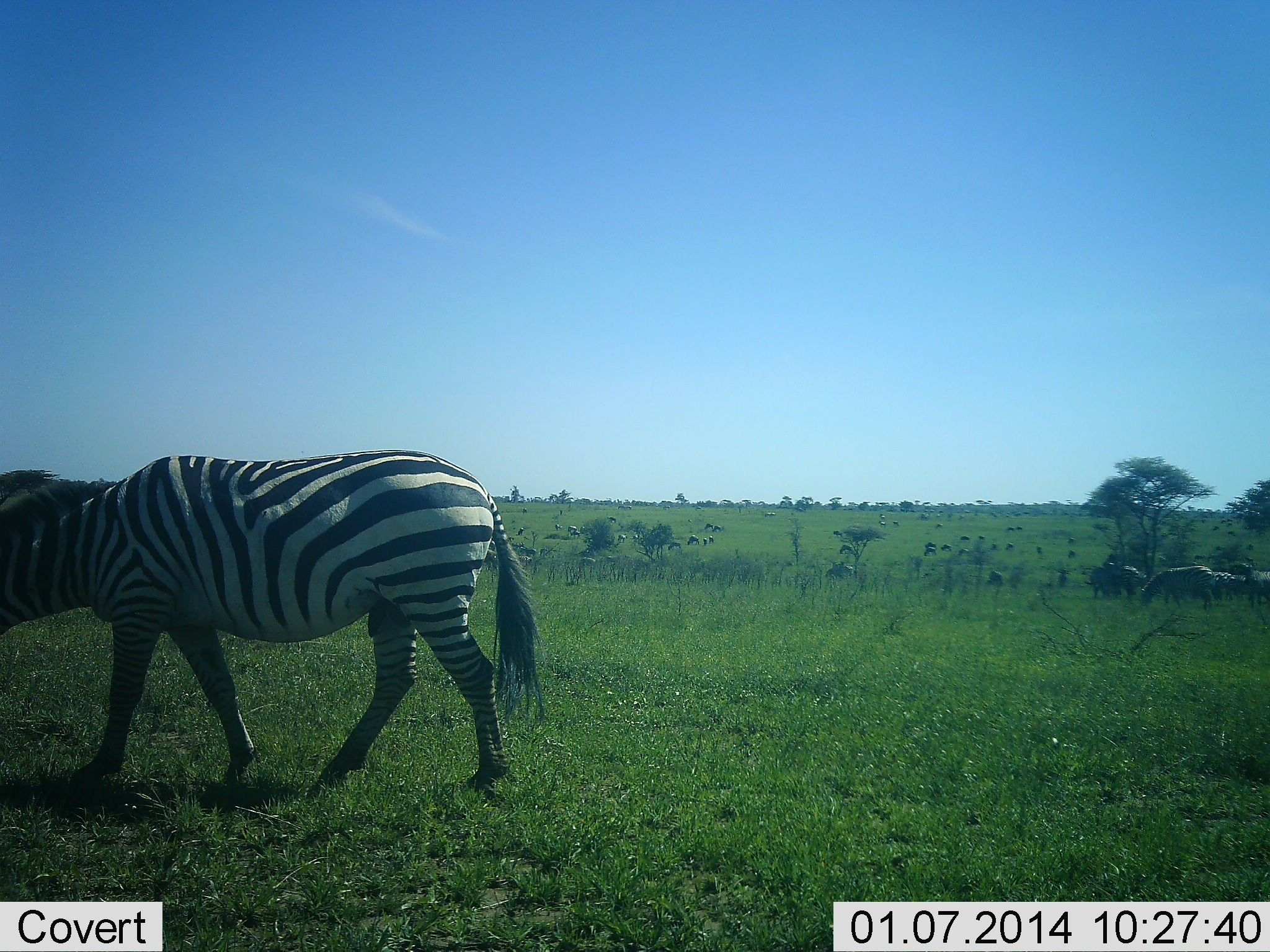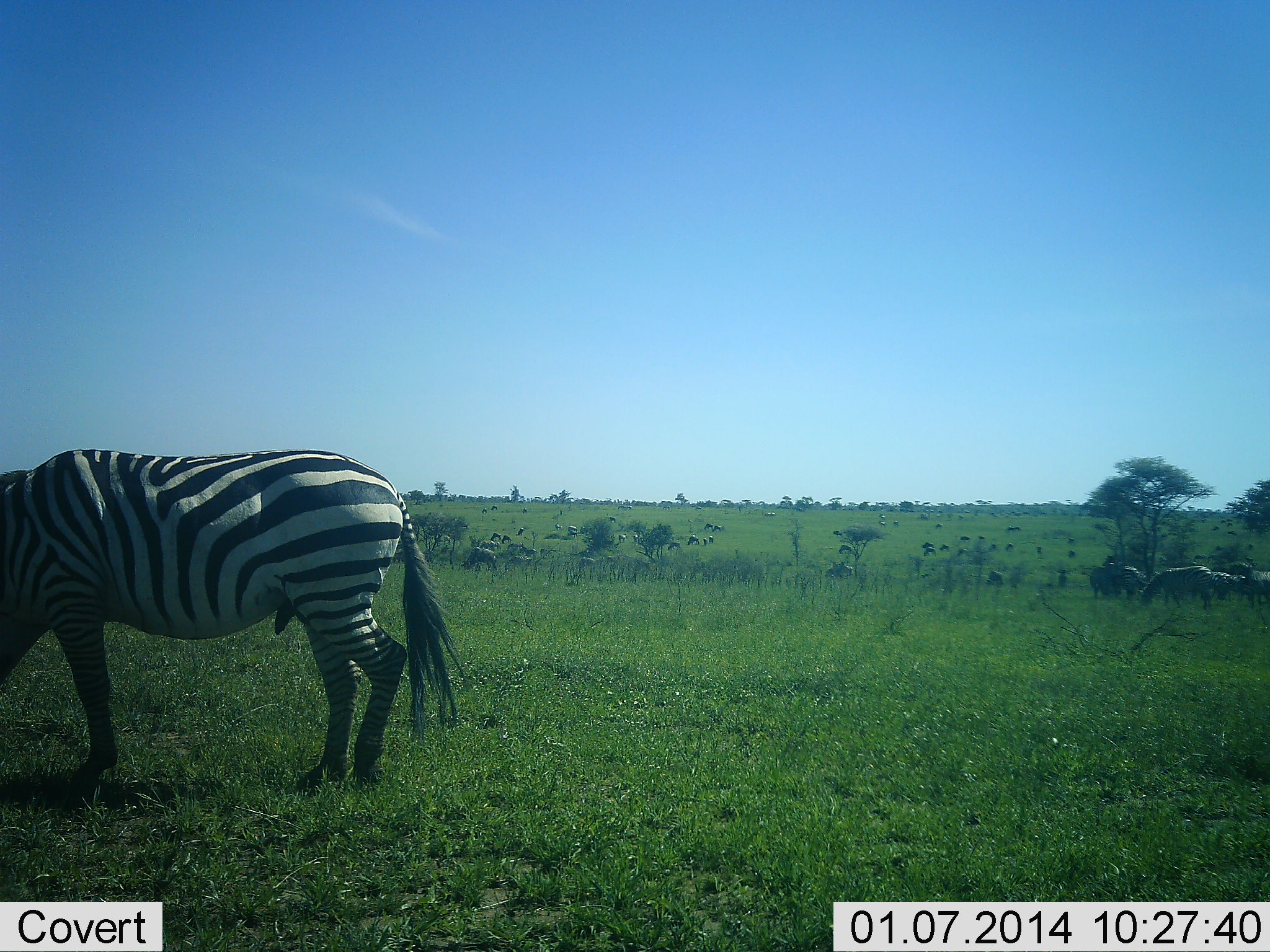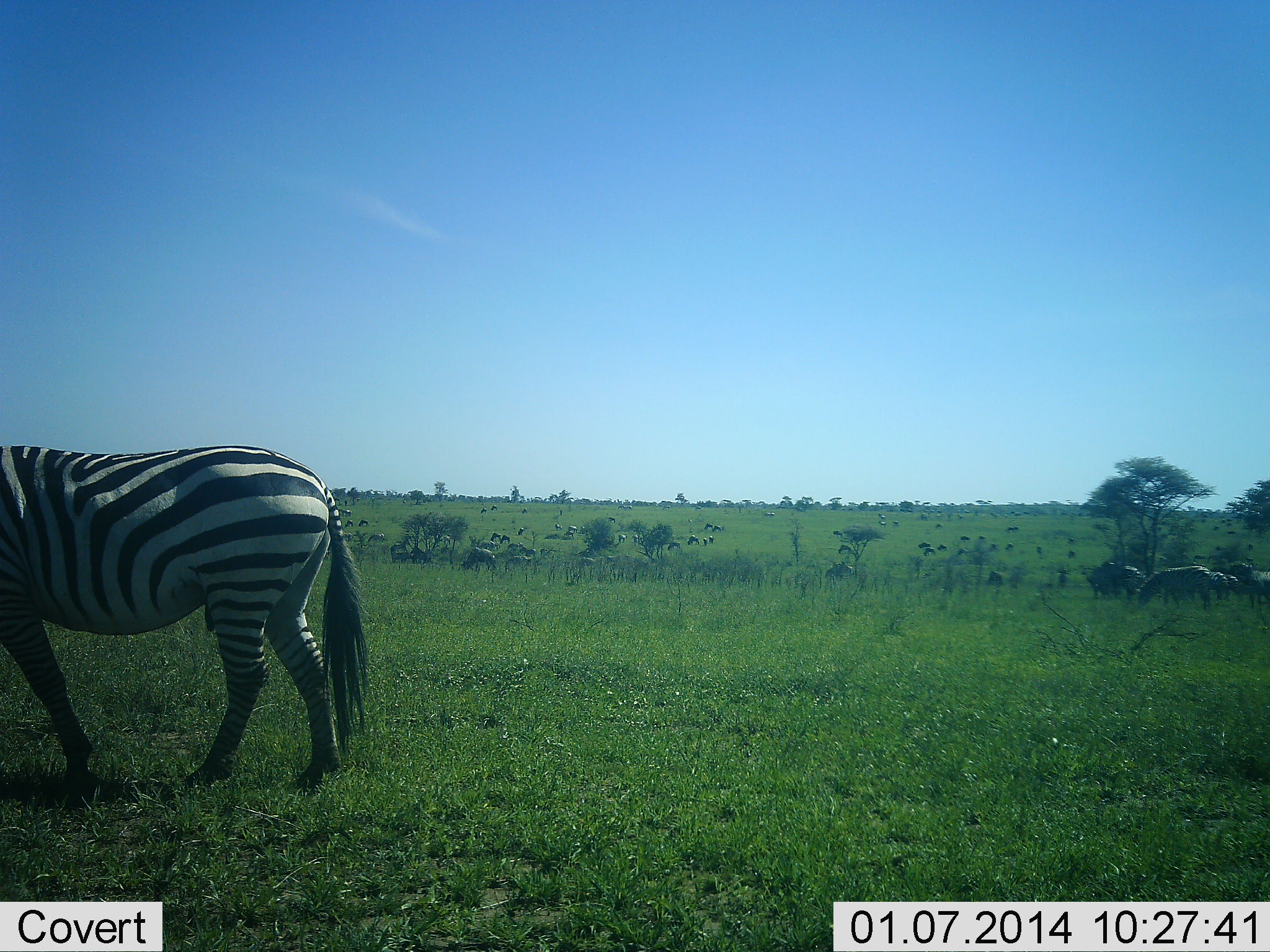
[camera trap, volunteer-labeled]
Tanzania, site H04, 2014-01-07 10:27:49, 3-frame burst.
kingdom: Animalia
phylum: Chordata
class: Mammalia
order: Perissodactyla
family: Equidae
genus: Equus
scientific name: Equus quagga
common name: plains zebra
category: zebra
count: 3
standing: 44%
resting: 3%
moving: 28%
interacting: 5%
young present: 3%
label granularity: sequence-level